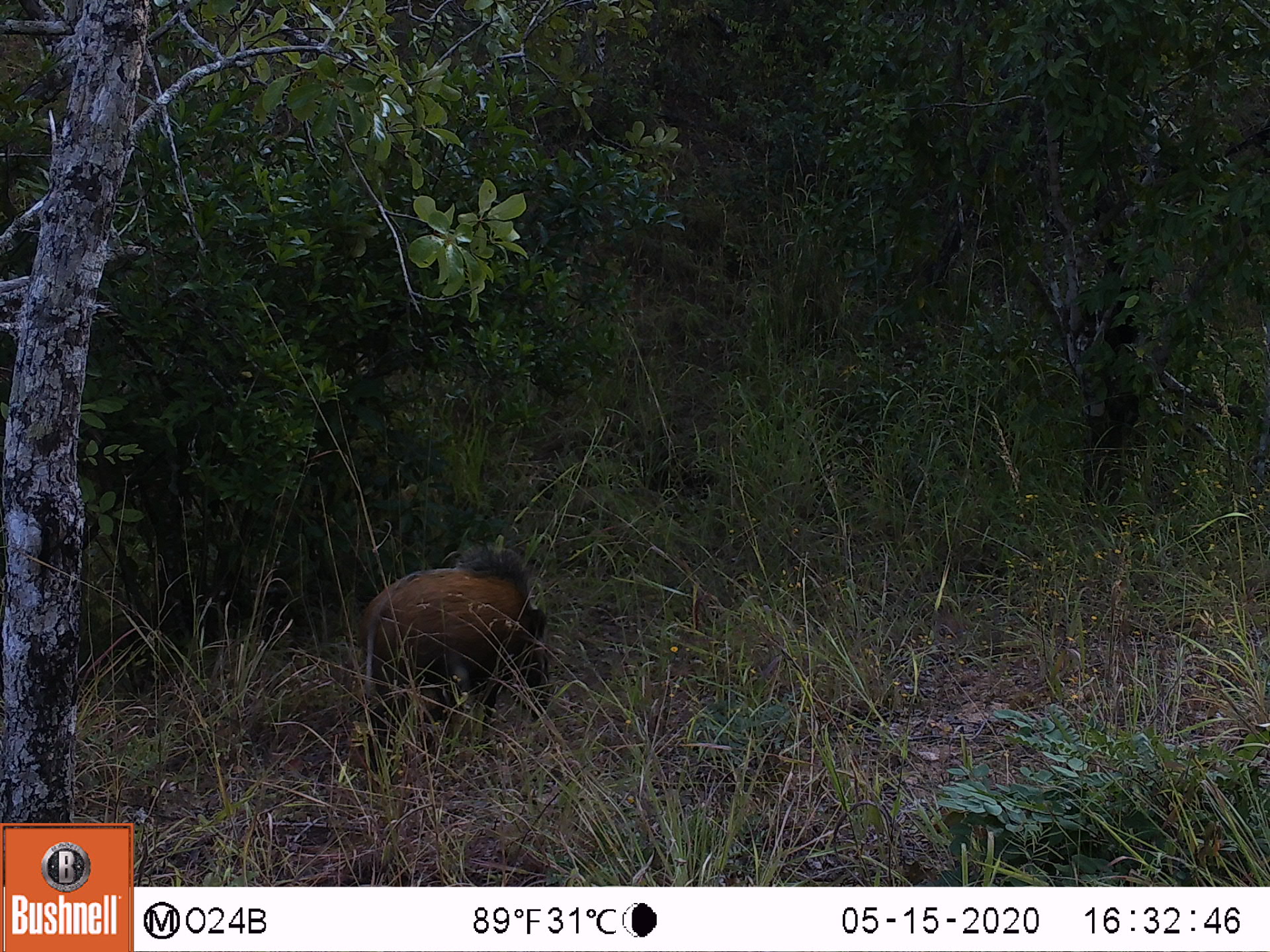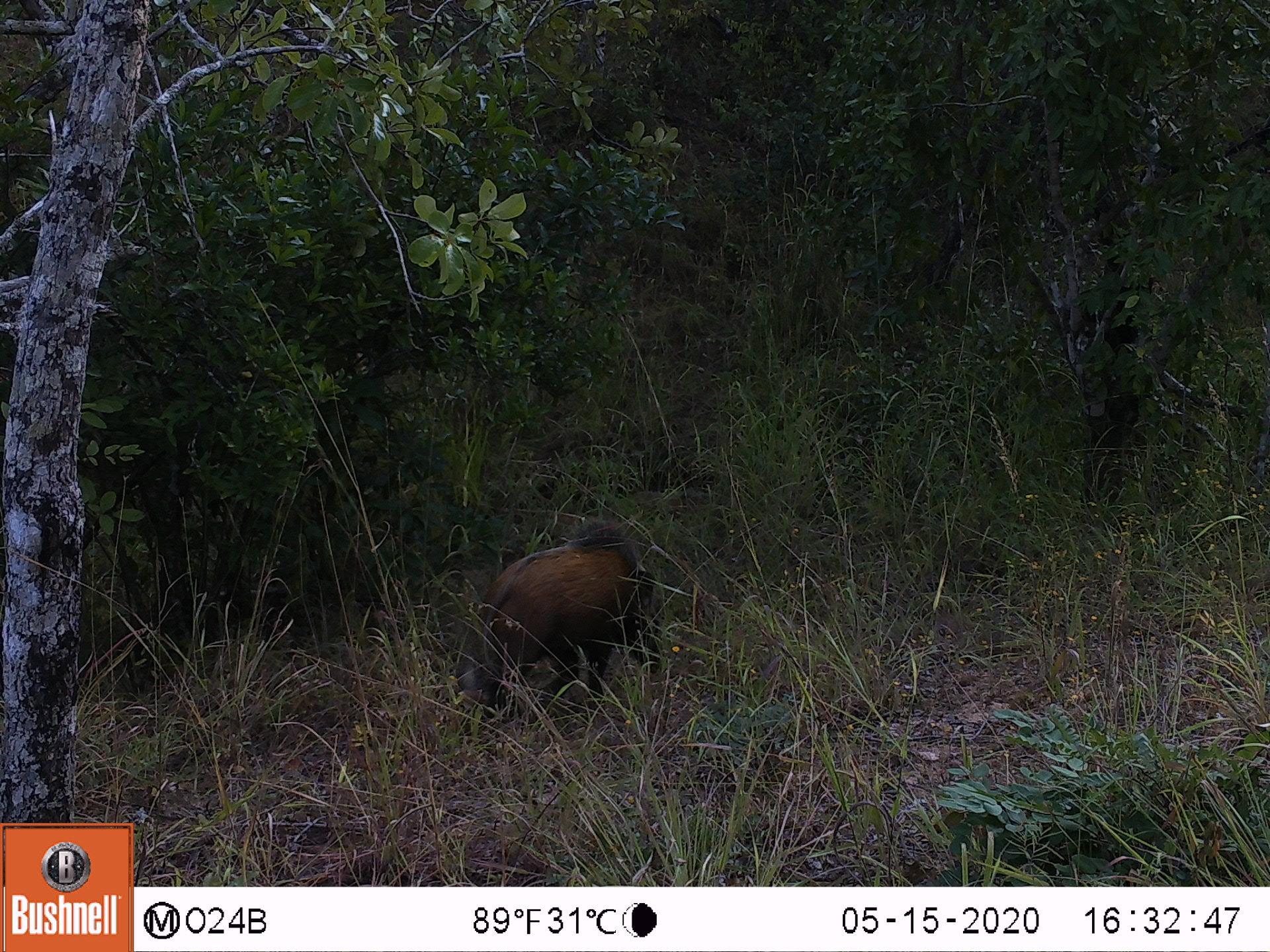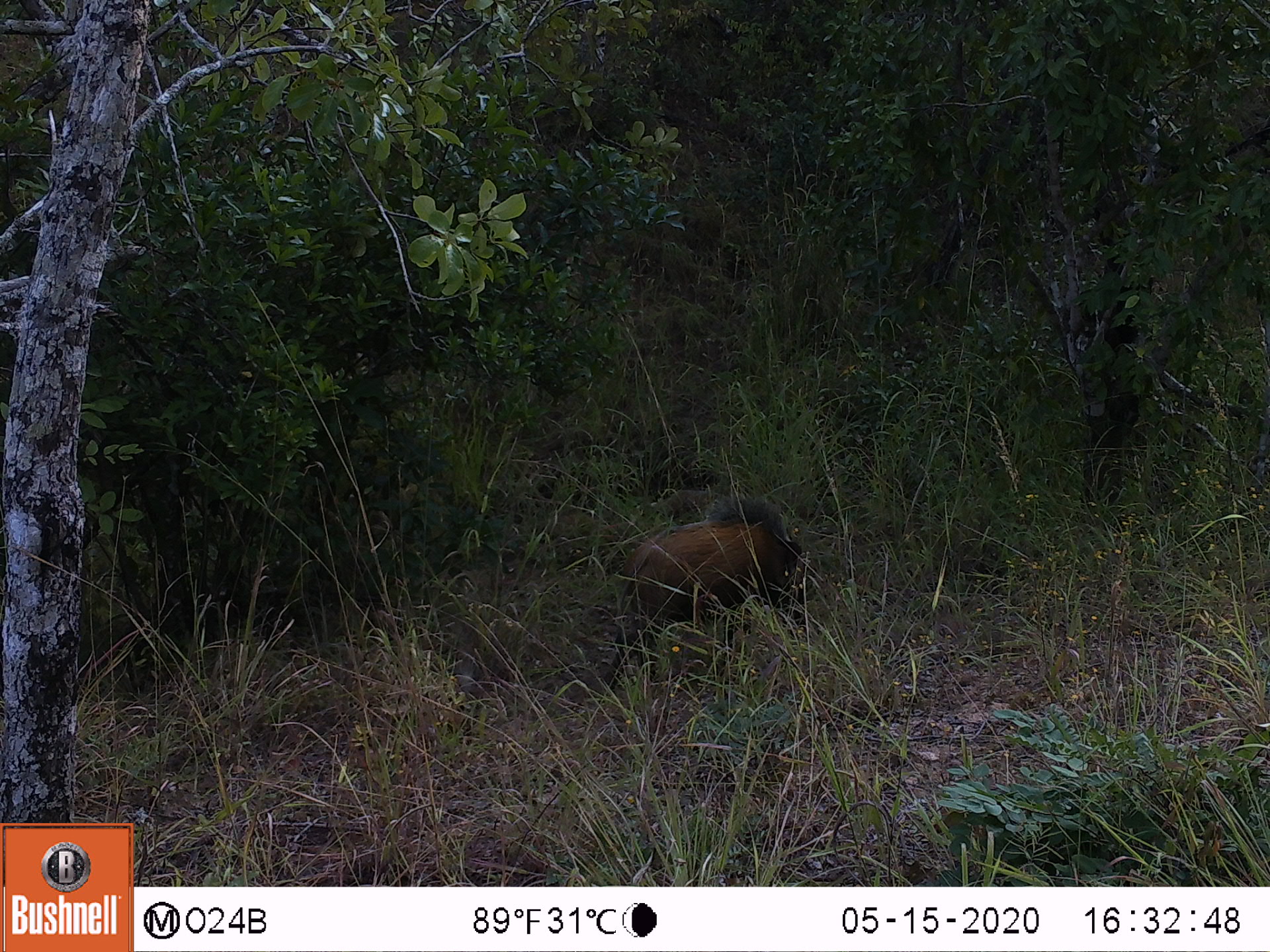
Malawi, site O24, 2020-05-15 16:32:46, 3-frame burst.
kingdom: Animalia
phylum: Chordata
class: Mammalia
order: Artiodactyla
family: Suidae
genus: Potamochoerus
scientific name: Potamochoerus larvatus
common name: bushpig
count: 1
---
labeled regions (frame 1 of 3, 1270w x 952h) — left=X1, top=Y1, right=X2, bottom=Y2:
bushpig: left=366, top=547, right=553, bottom=707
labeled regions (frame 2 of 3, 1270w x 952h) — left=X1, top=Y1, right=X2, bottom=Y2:
bushpig: left=467, top=513, right=660, bottom=708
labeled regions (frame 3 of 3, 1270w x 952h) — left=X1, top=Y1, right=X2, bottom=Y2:
bushpig: left=617, top=486, right=813, bottom=667